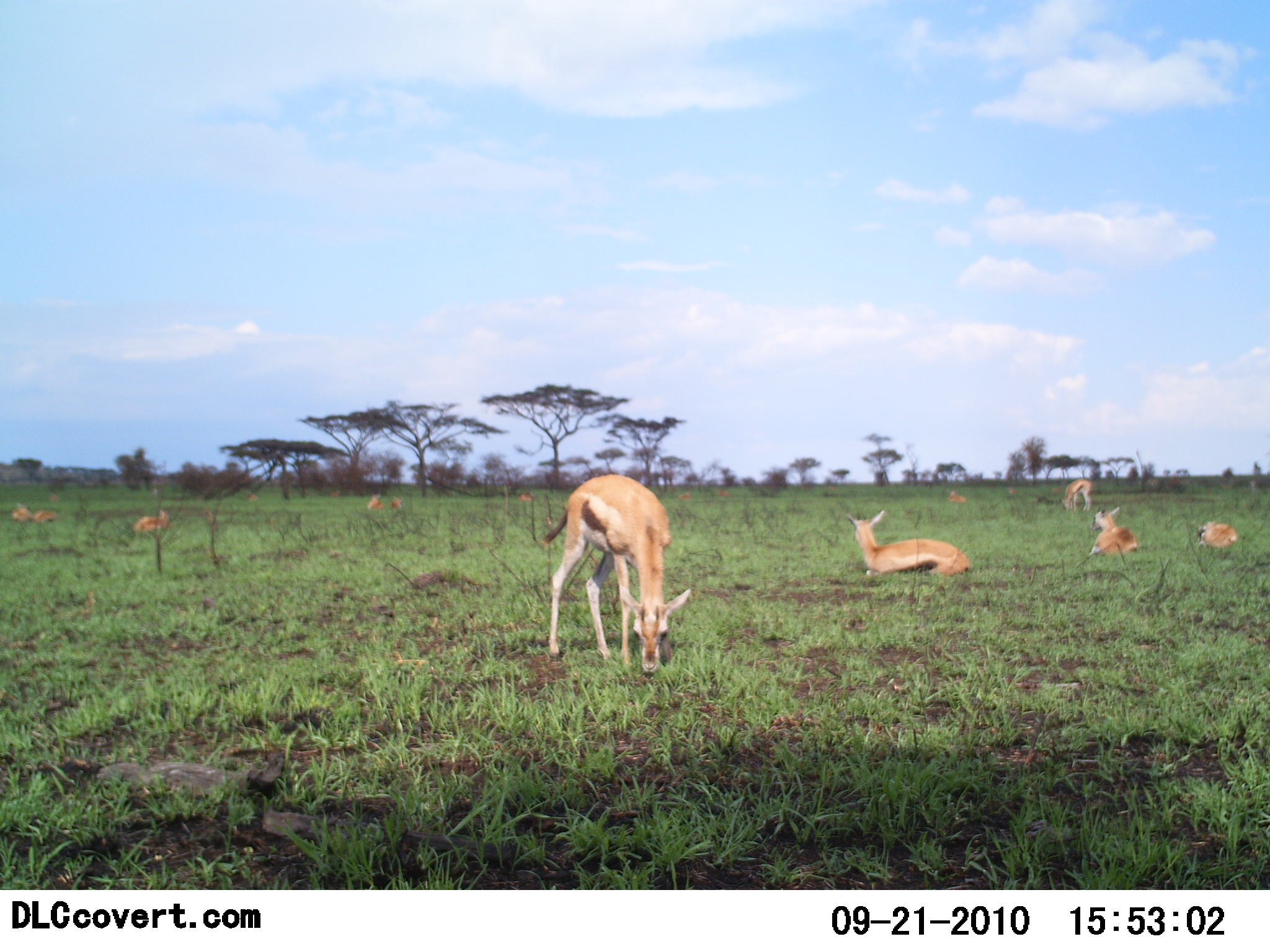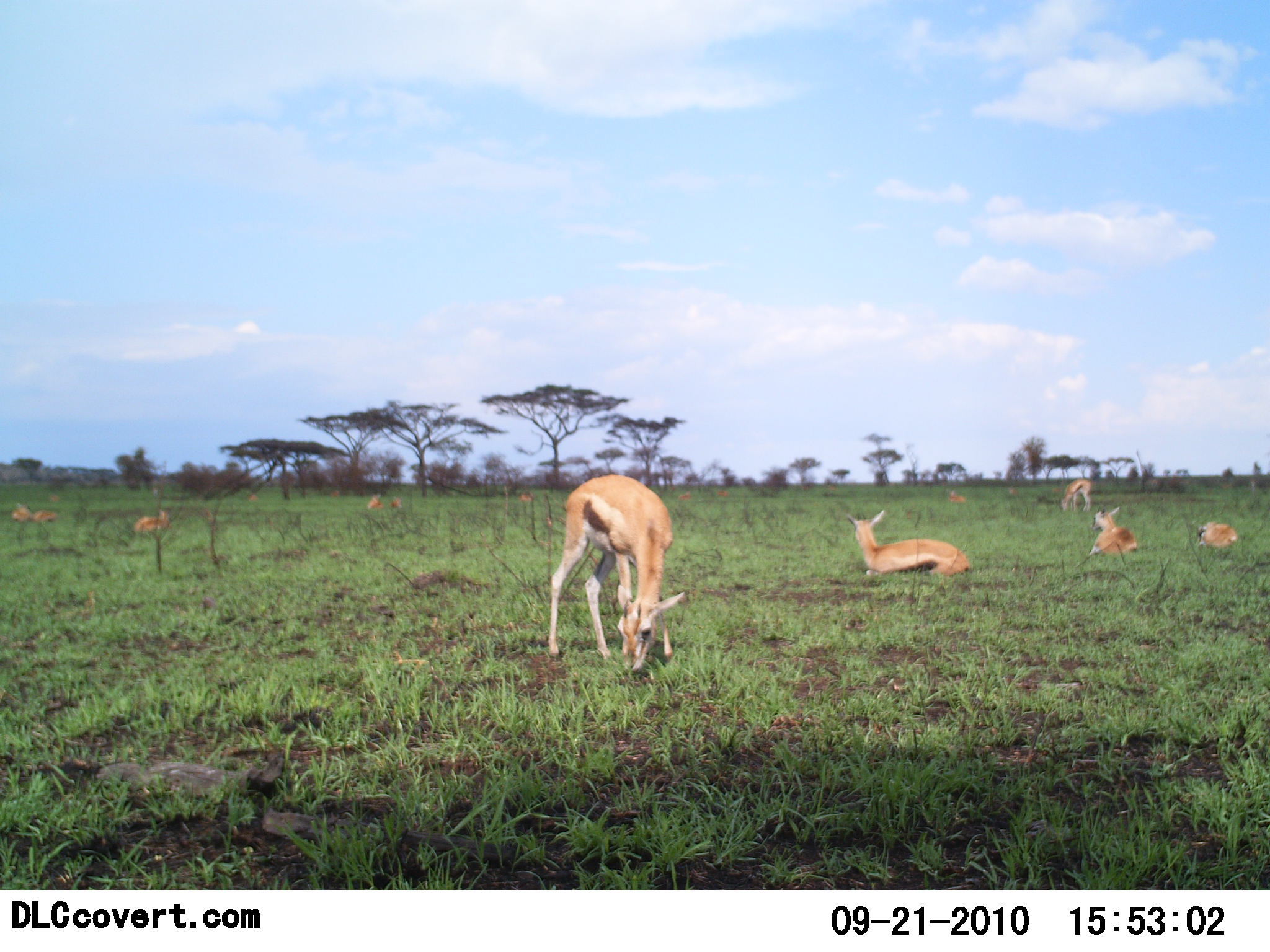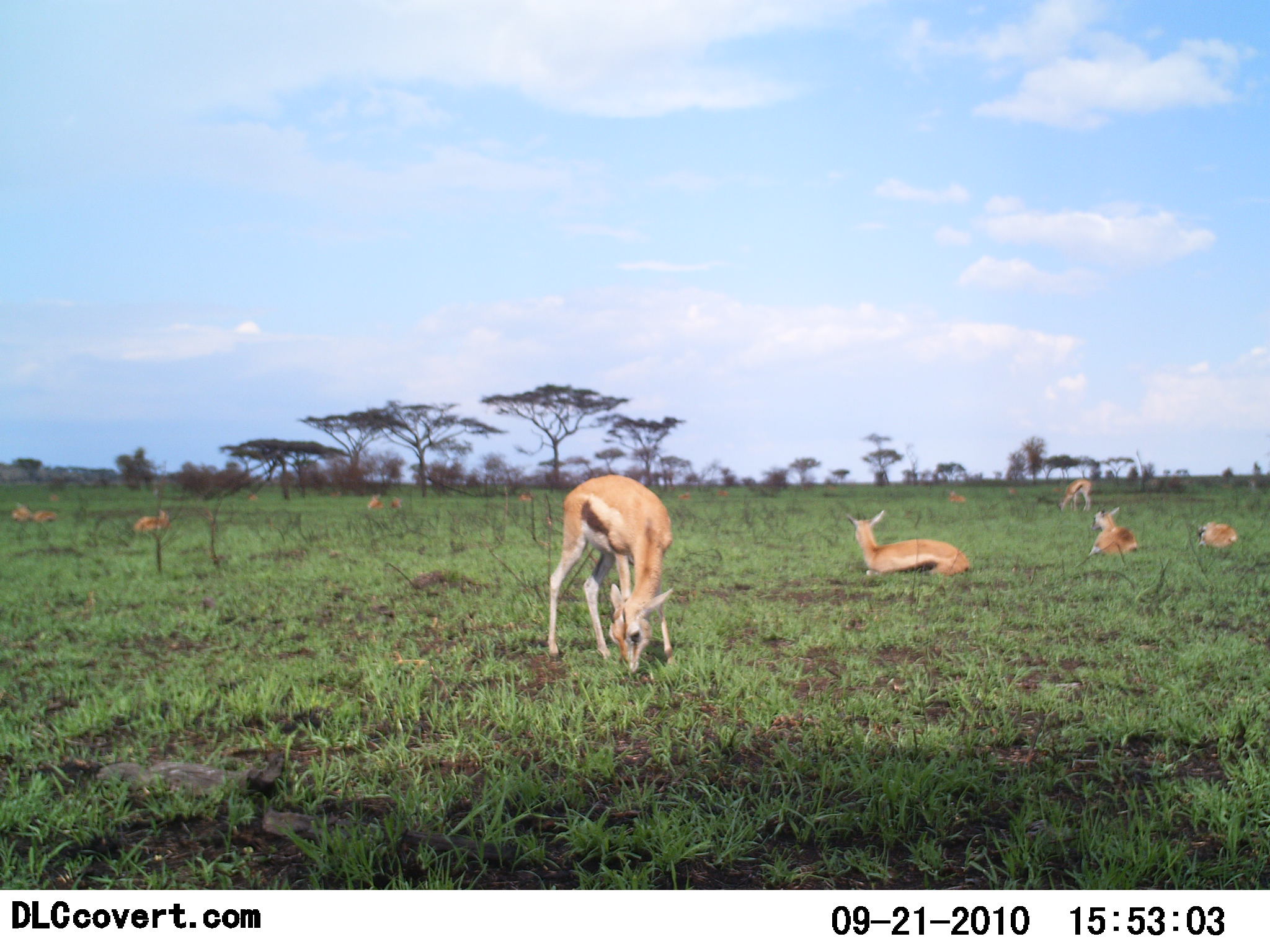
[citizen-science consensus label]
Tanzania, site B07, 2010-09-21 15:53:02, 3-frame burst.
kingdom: Animalia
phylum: Chordata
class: Mammalia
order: Artiodactyla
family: Bovidae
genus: Eudorcas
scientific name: Eudorcas thomsonii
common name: thomson's gazelle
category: gazellethomsons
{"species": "gazellethomsons (thomson's gazelle) (Eudorcas thomsonii)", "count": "10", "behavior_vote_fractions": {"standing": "50%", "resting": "86%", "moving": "7%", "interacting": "0%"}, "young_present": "0%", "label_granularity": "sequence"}